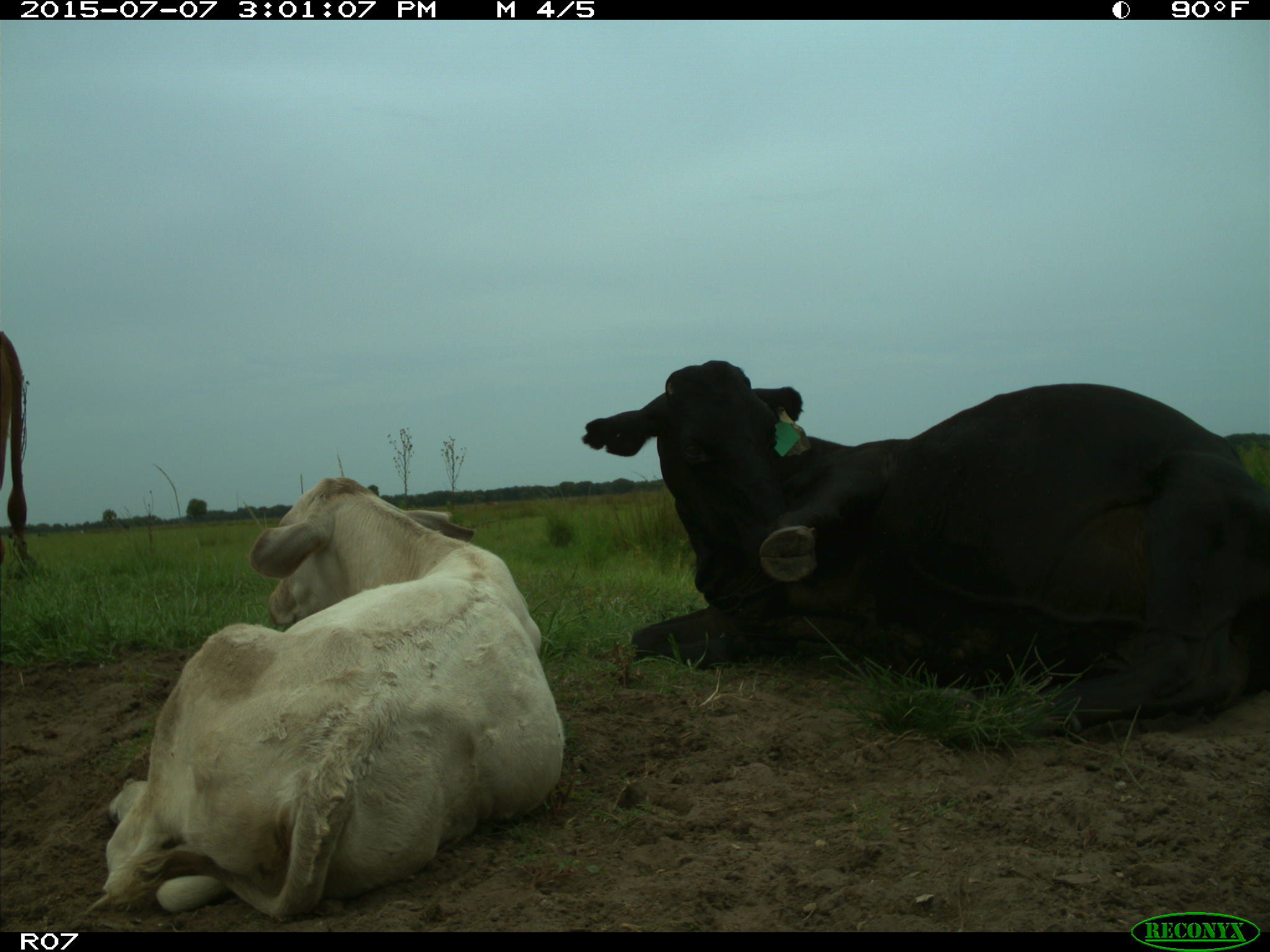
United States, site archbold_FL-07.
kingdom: Animalia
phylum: Chordata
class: Mammalia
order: Artiodactyla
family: Bovidae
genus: Bos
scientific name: Bos taurus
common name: domestic cow